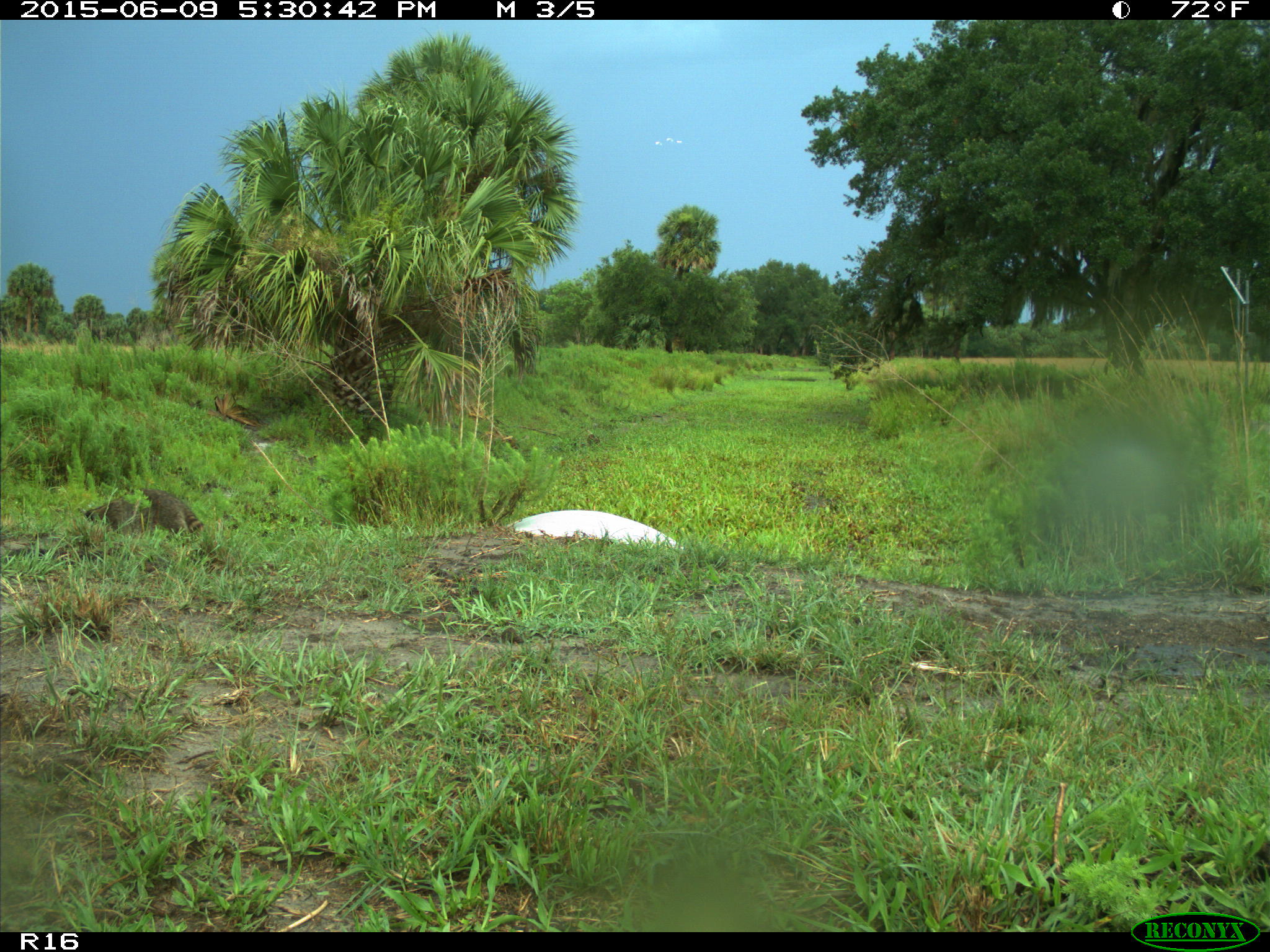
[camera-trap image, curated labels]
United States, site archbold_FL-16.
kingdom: Animalia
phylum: Chordata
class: Mammalia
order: Carnivora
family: Procyonidae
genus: Procyon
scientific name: Procyon lotor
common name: common raccoon